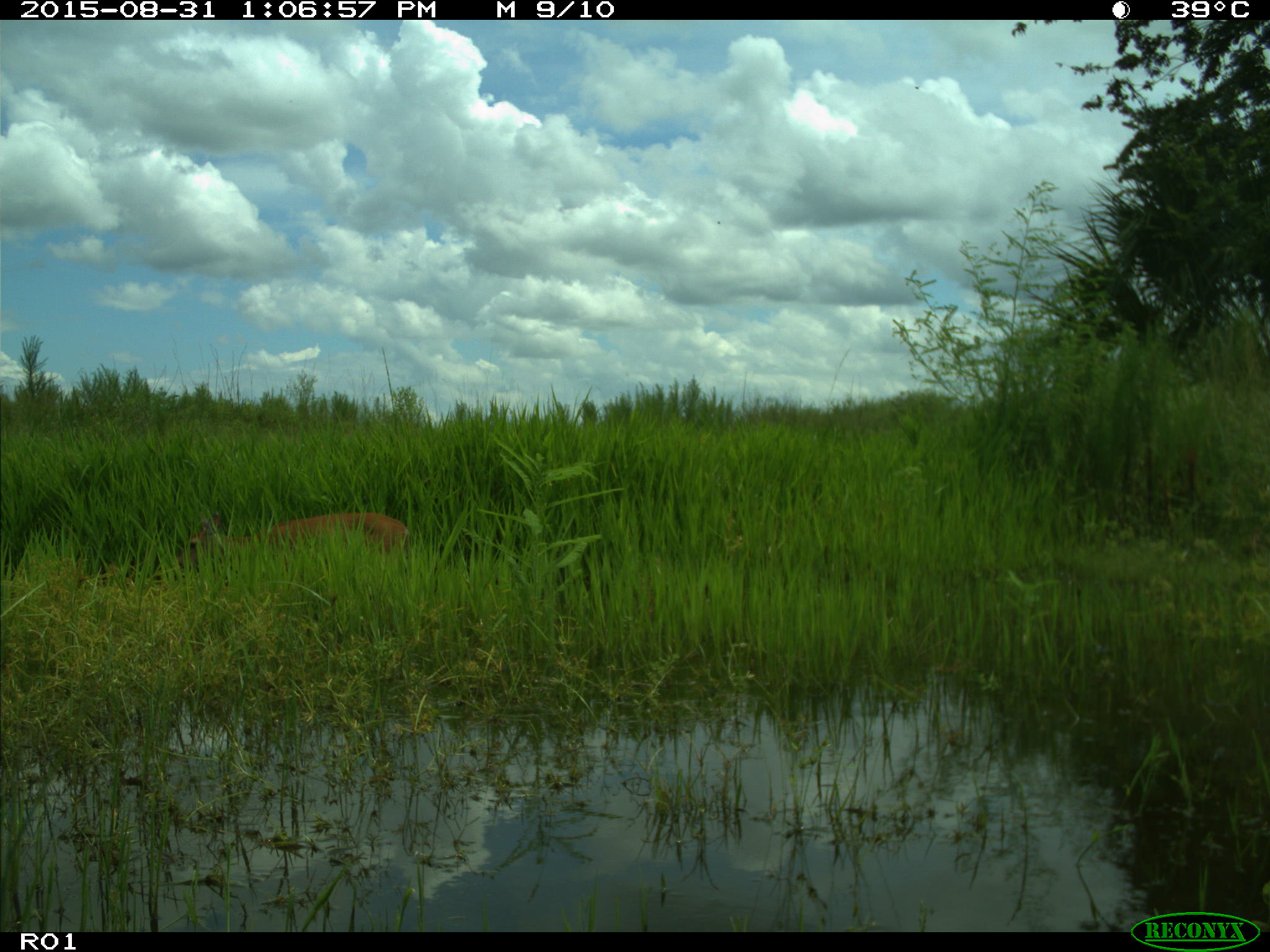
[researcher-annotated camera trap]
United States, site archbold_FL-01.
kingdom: Animalia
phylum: Chordata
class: Mammalia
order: Artiodactyla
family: Cervidae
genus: Odocoileus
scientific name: Odocoileus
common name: deer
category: unidentified deer